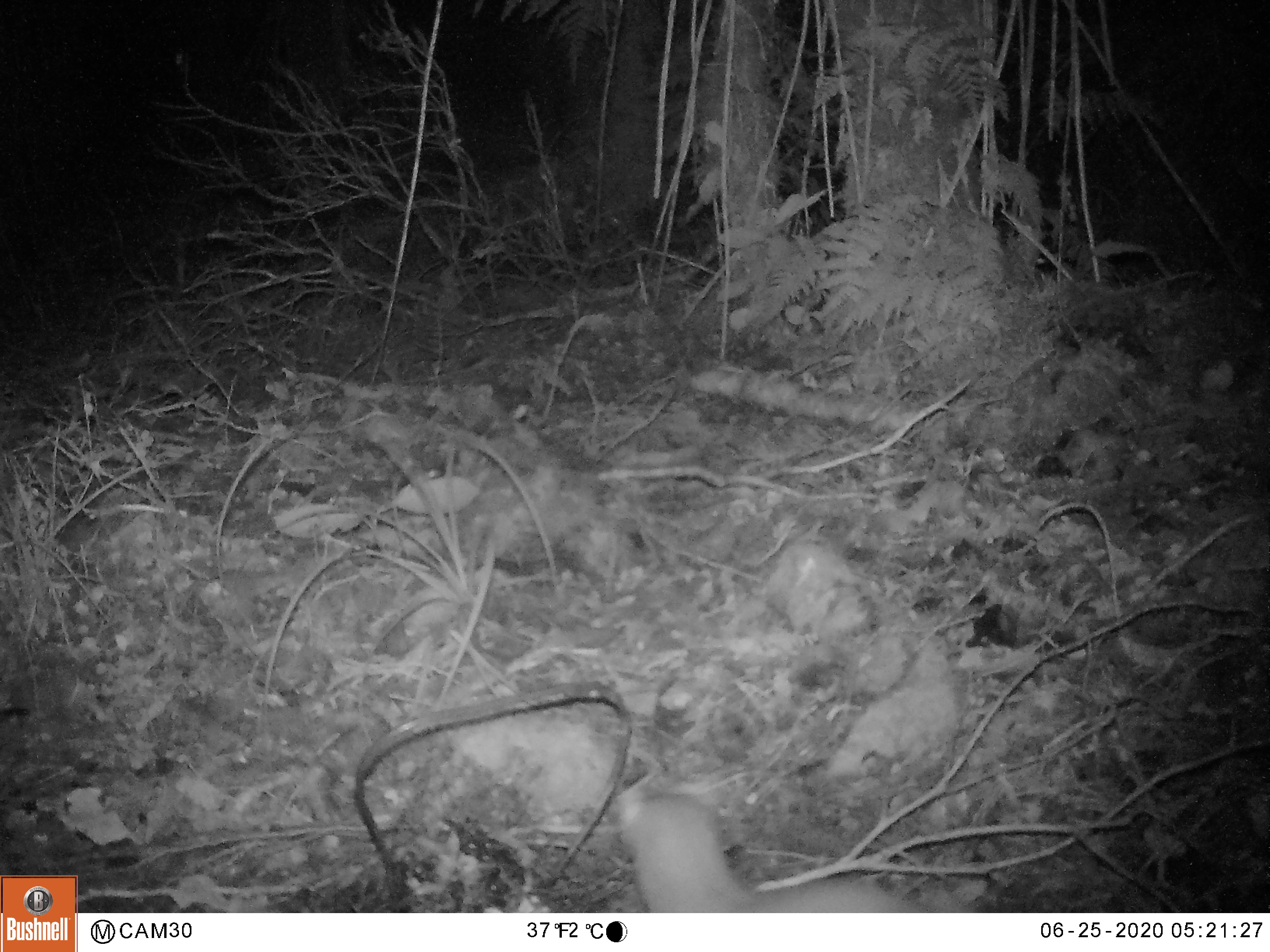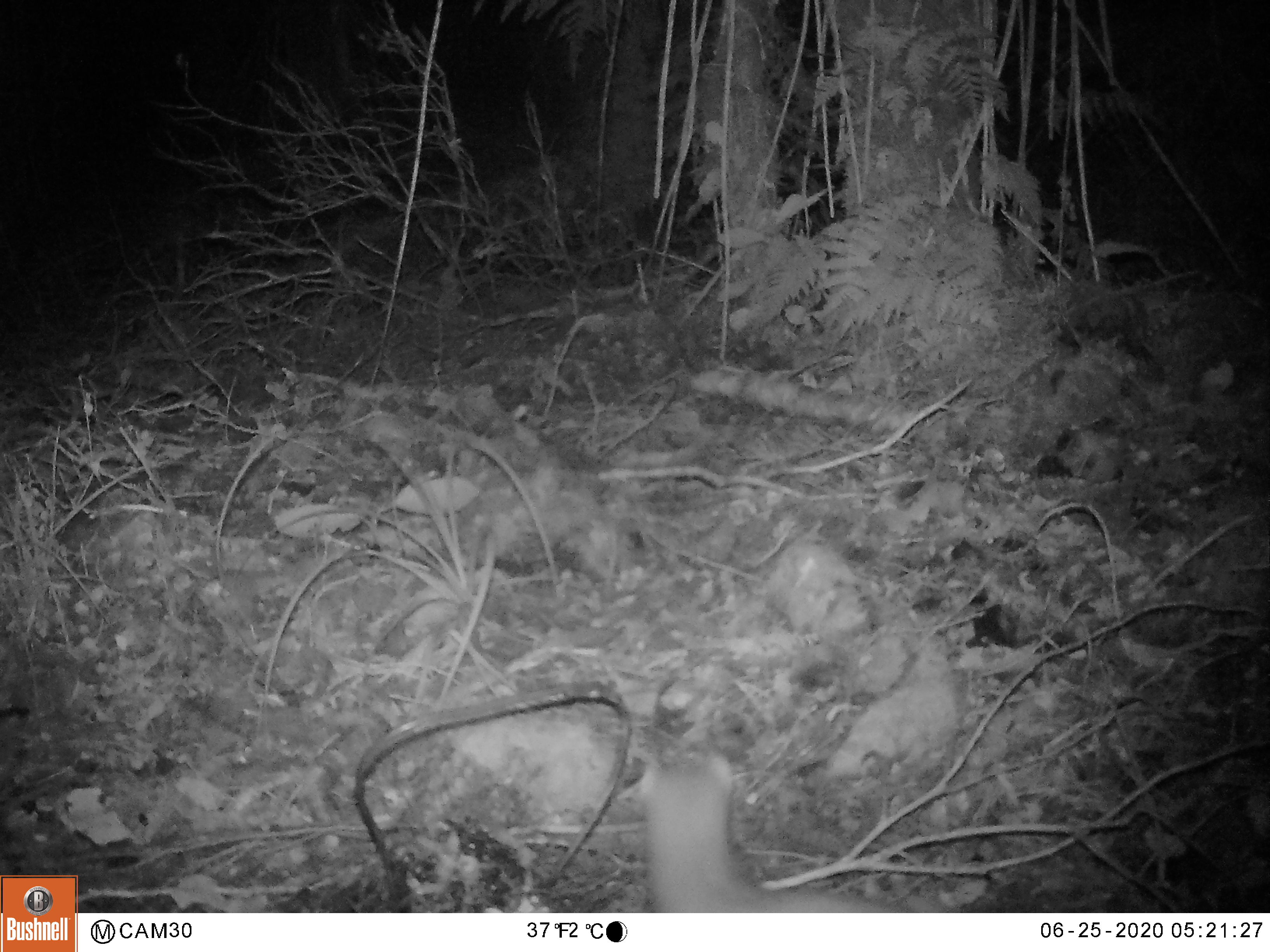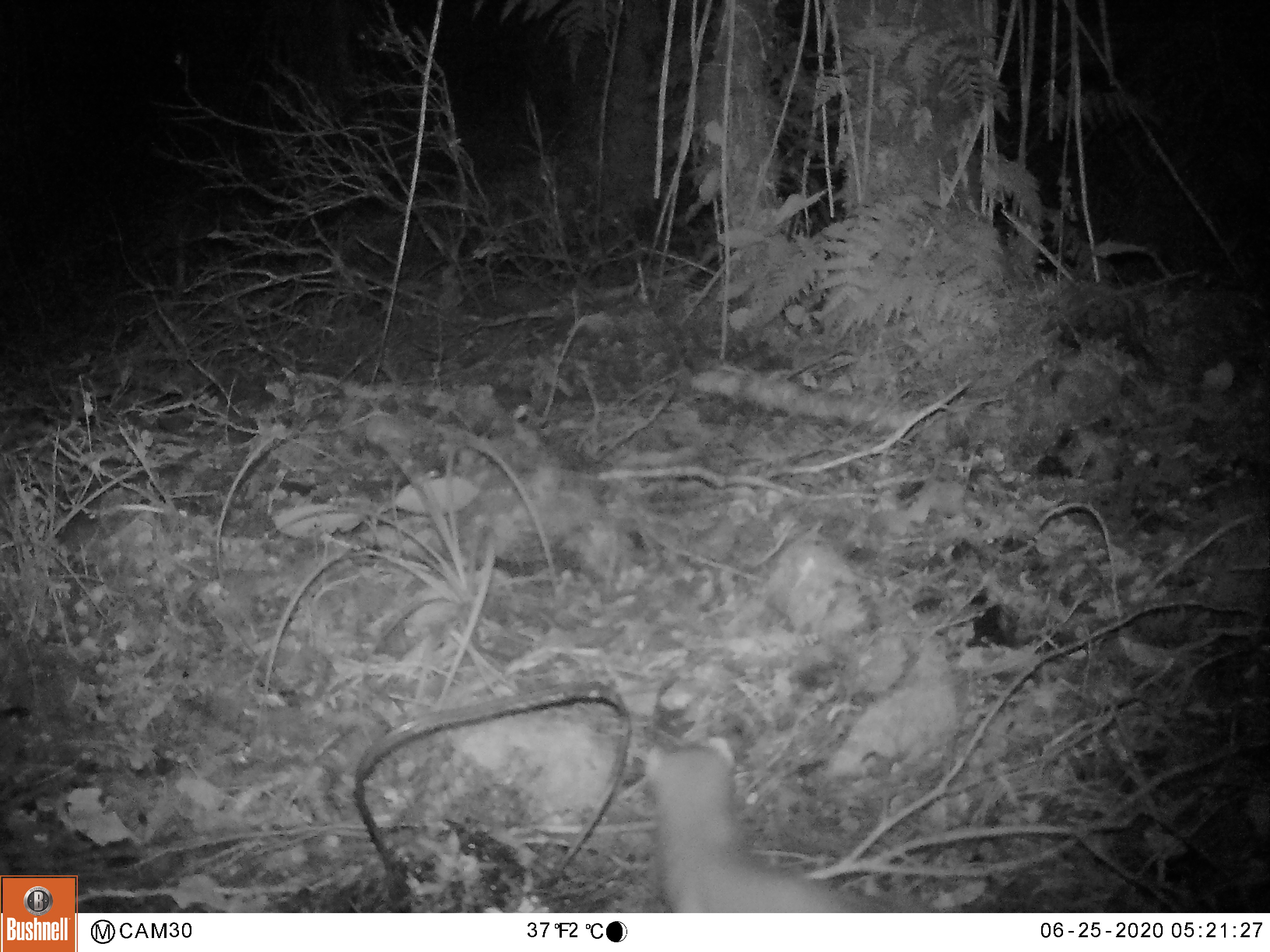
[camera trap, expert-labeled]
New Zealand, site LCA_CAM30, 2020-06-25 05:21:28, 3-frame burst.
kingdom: Animalia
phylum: Chordata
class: Mammalia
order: Carnivora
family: Mustelidae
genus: Mustela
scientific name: Mustela erminea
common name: stoat